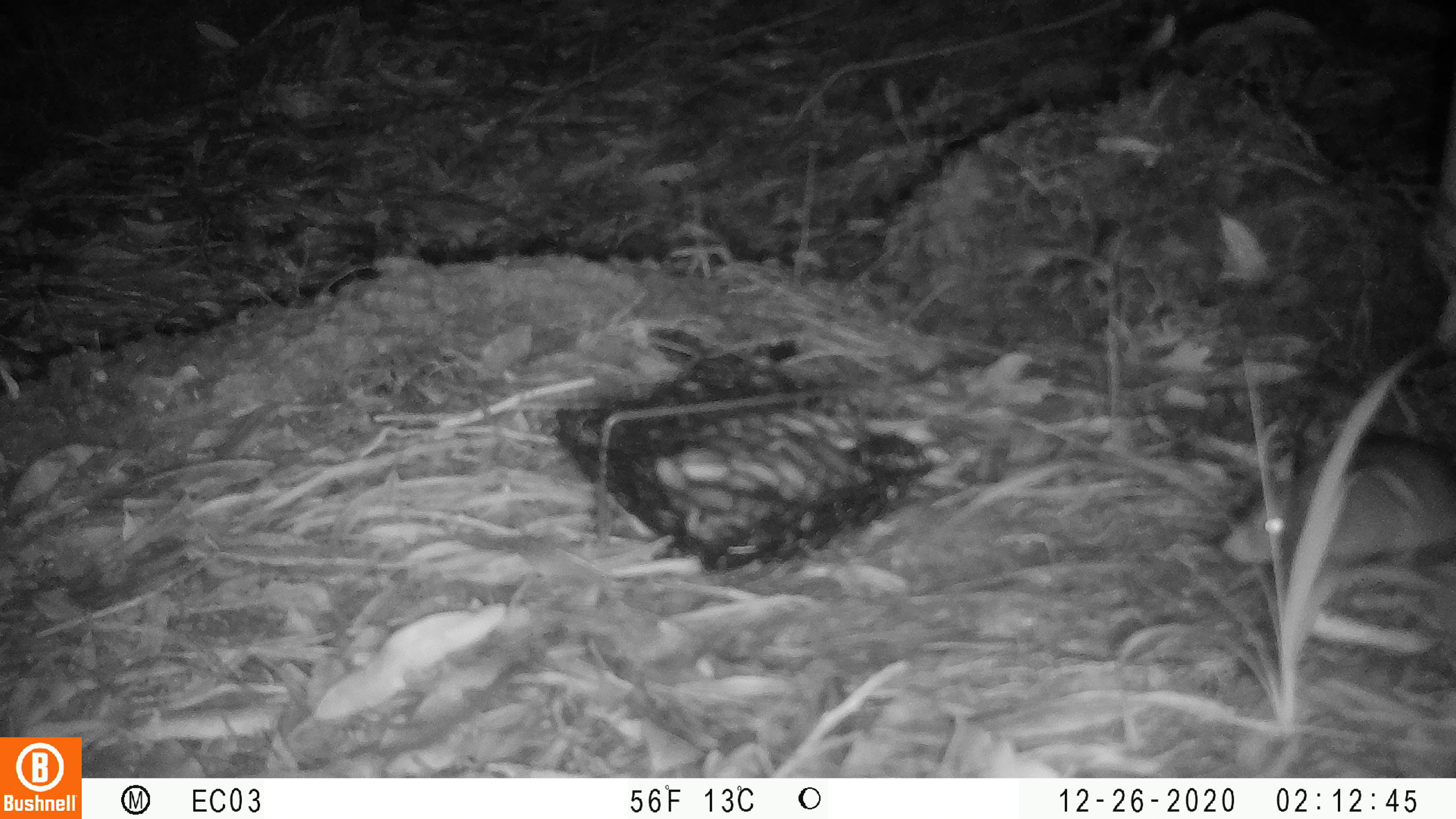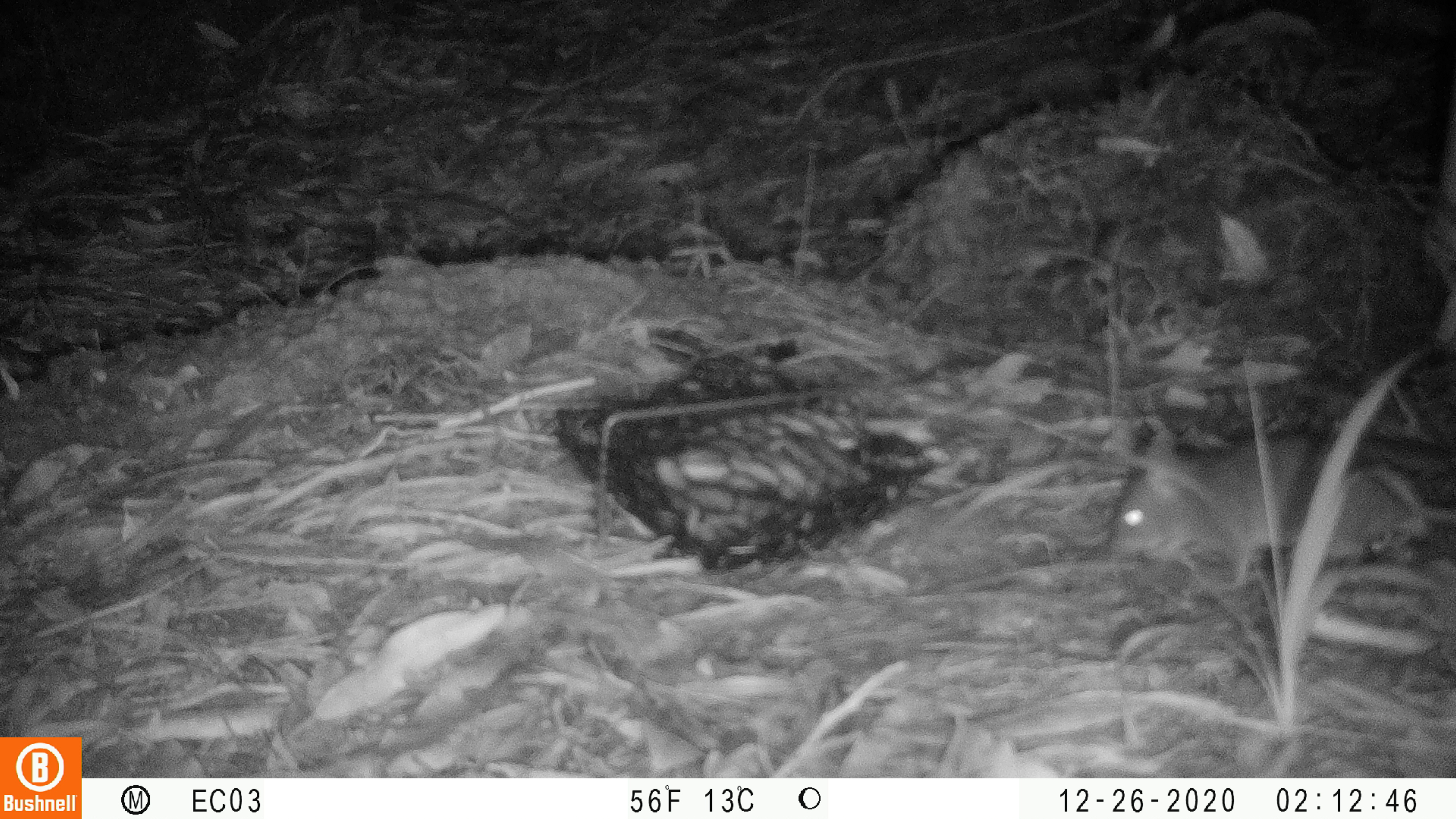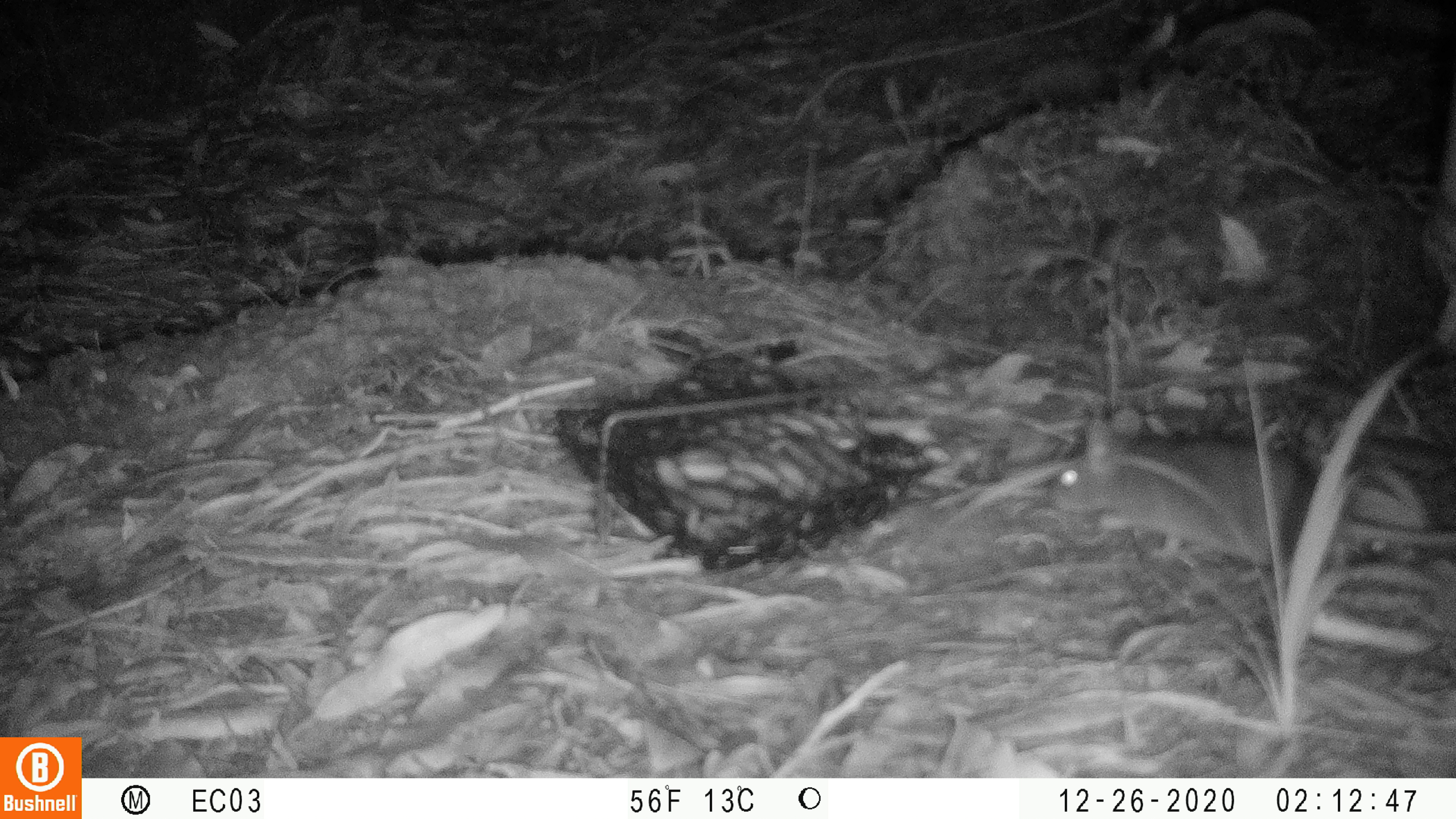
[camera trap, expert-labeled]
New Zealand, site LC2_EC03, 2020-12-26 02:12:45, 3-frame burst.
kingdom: Animalia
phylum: Chordata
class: Mammalia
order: Rodentia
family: Muridae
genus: Rattus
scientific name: Rattus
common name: rat